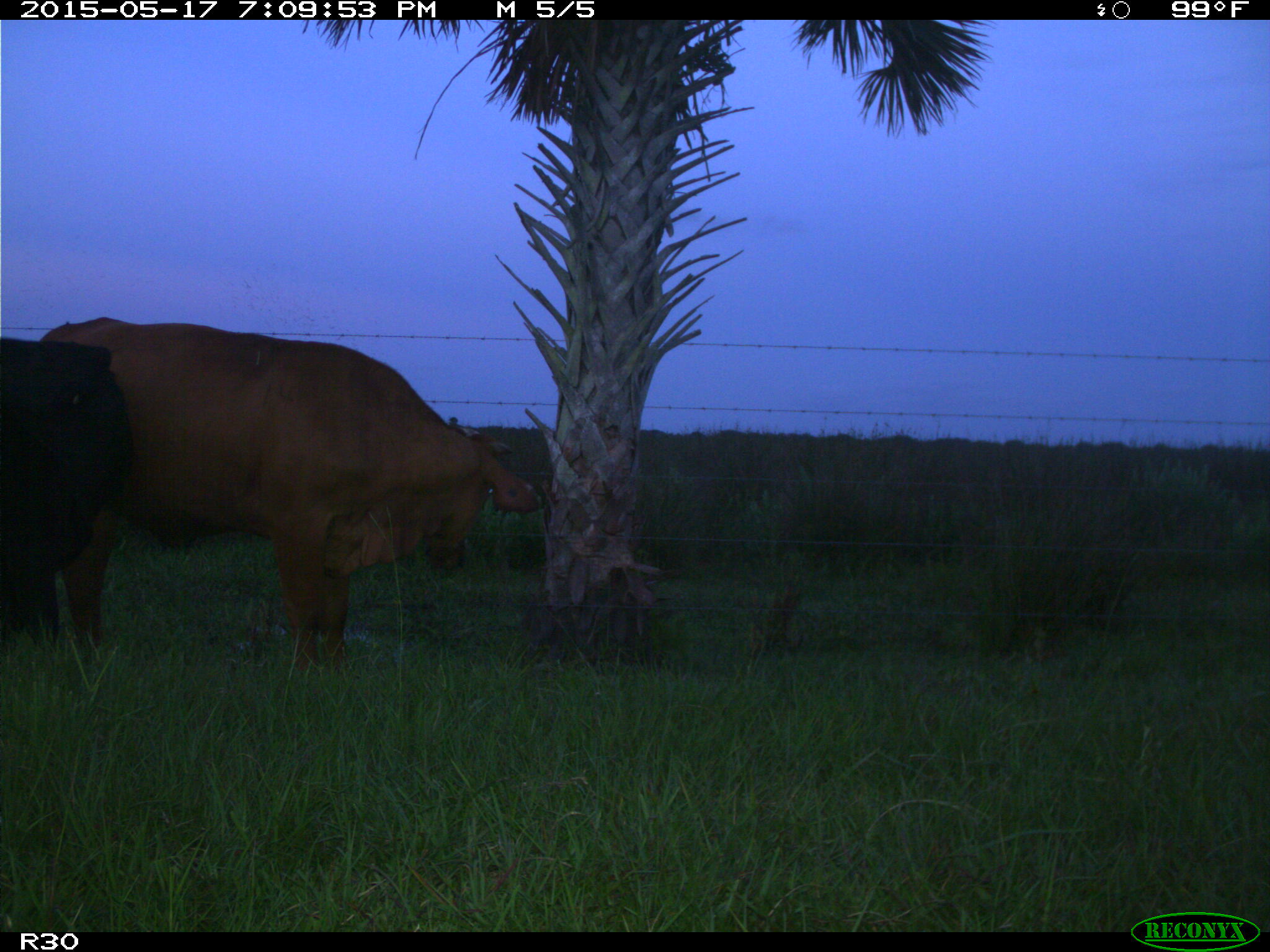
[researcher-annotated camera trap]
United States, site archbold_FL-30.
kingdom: Animalia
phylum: Chordata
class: Mammalia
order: Artiodactyla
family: Bovidae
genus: Bos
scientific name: Bos taurus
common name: domestic cow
Bos taurus (domestic cow).